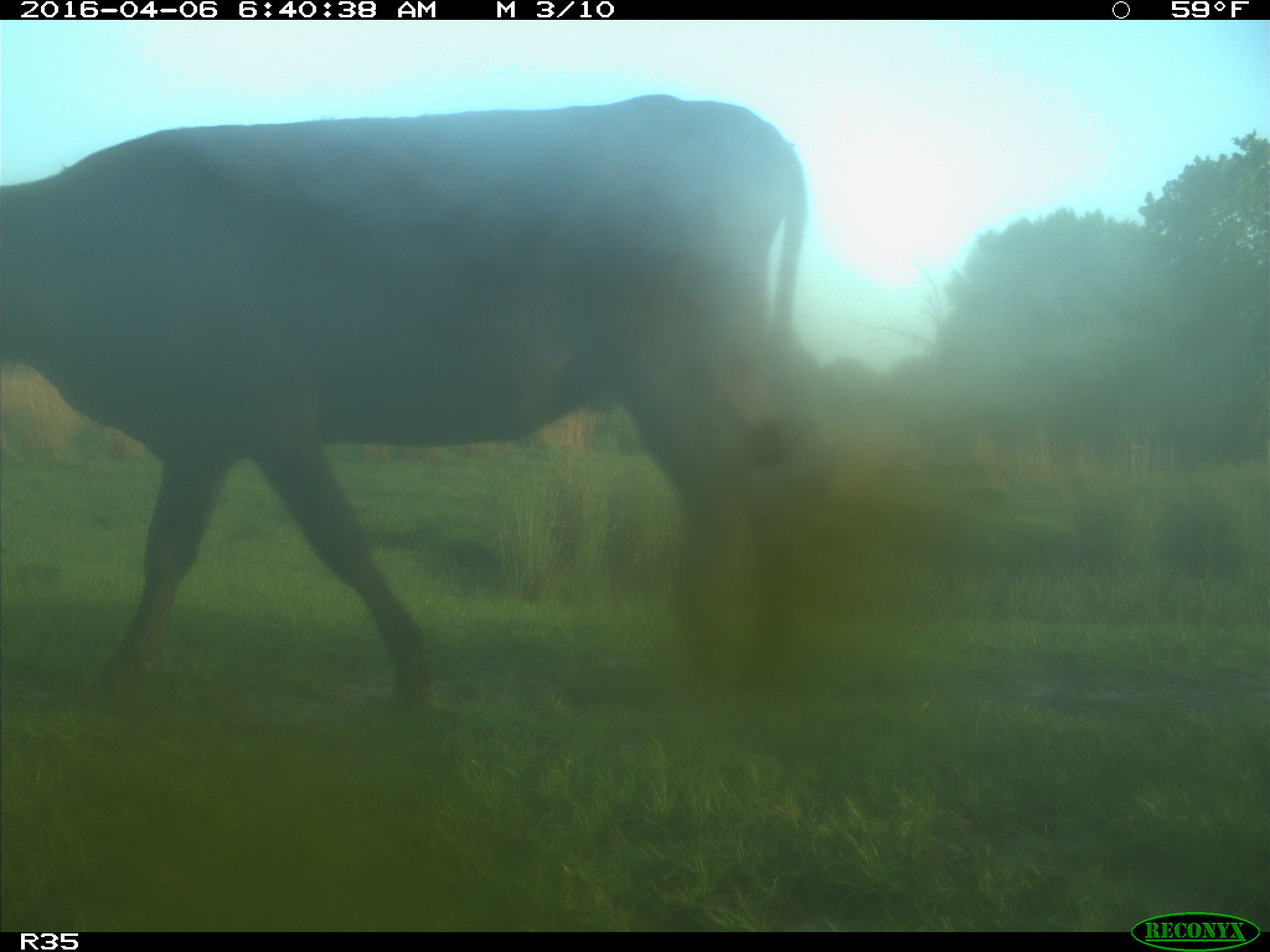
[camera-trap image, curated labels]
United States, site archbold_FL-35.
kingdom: Animalia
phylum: Chordata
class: Mammalia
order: Artiodactyla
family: Bovidae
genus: Bos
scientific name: Bos taurus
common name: domestic cow